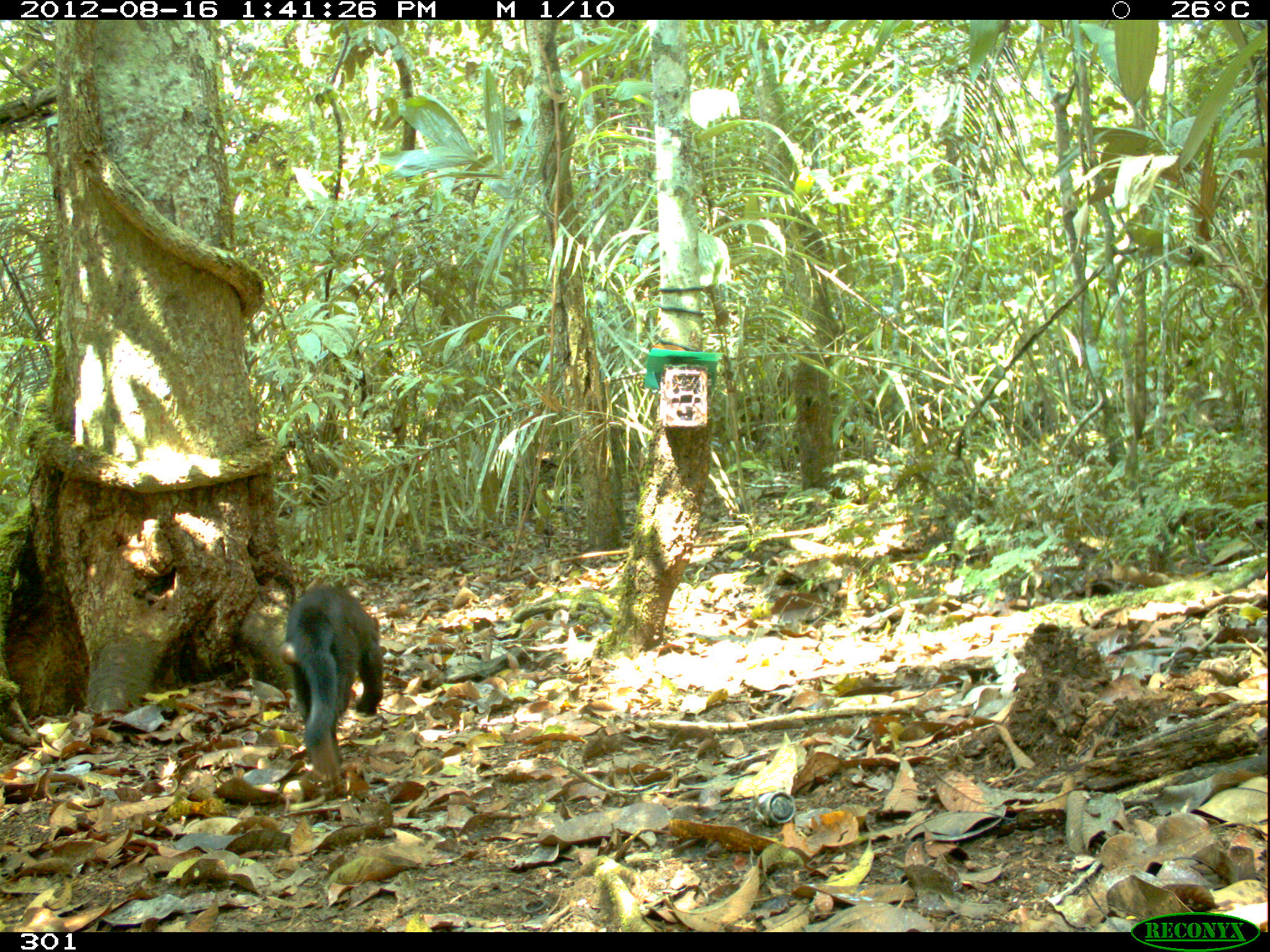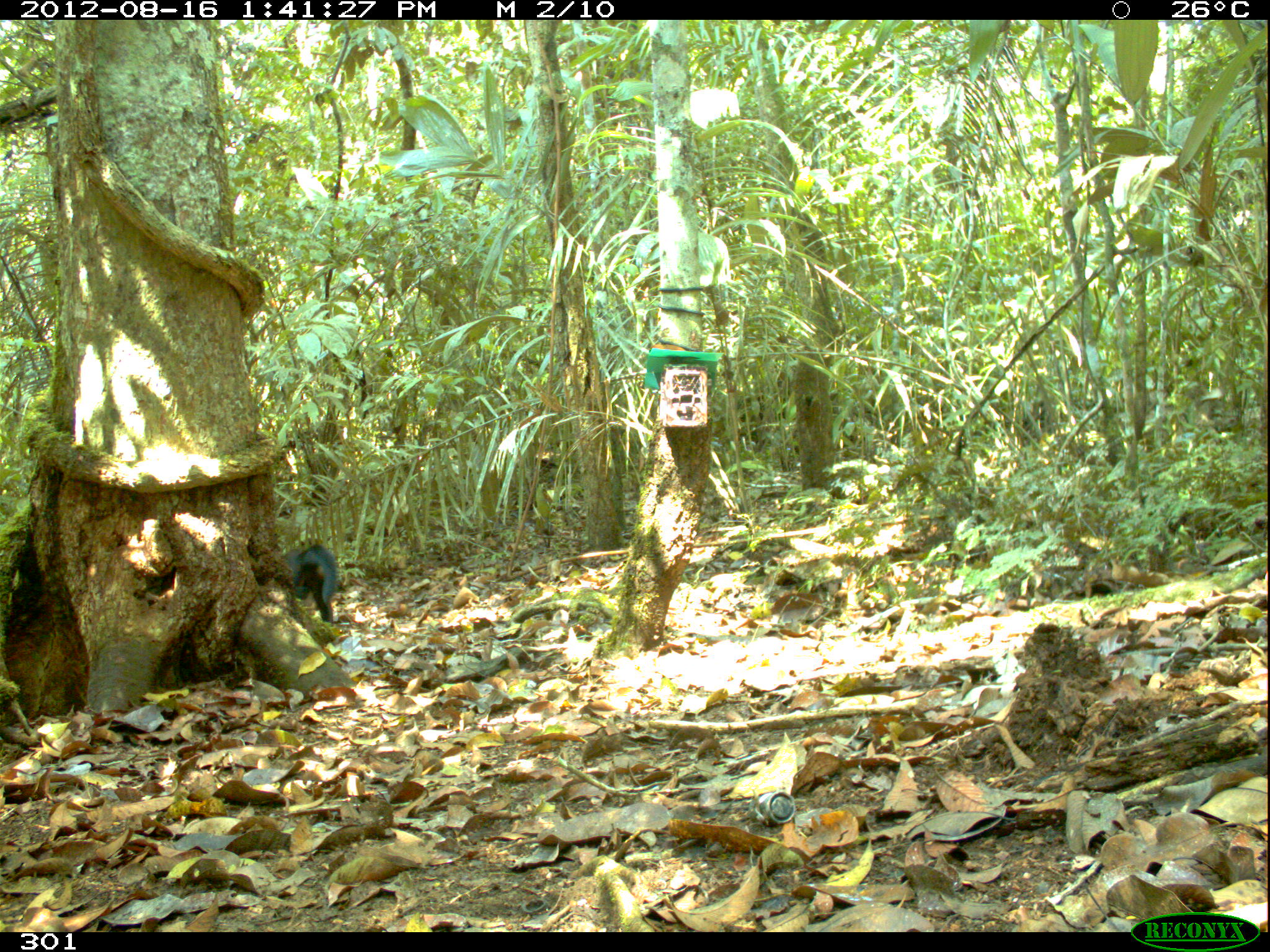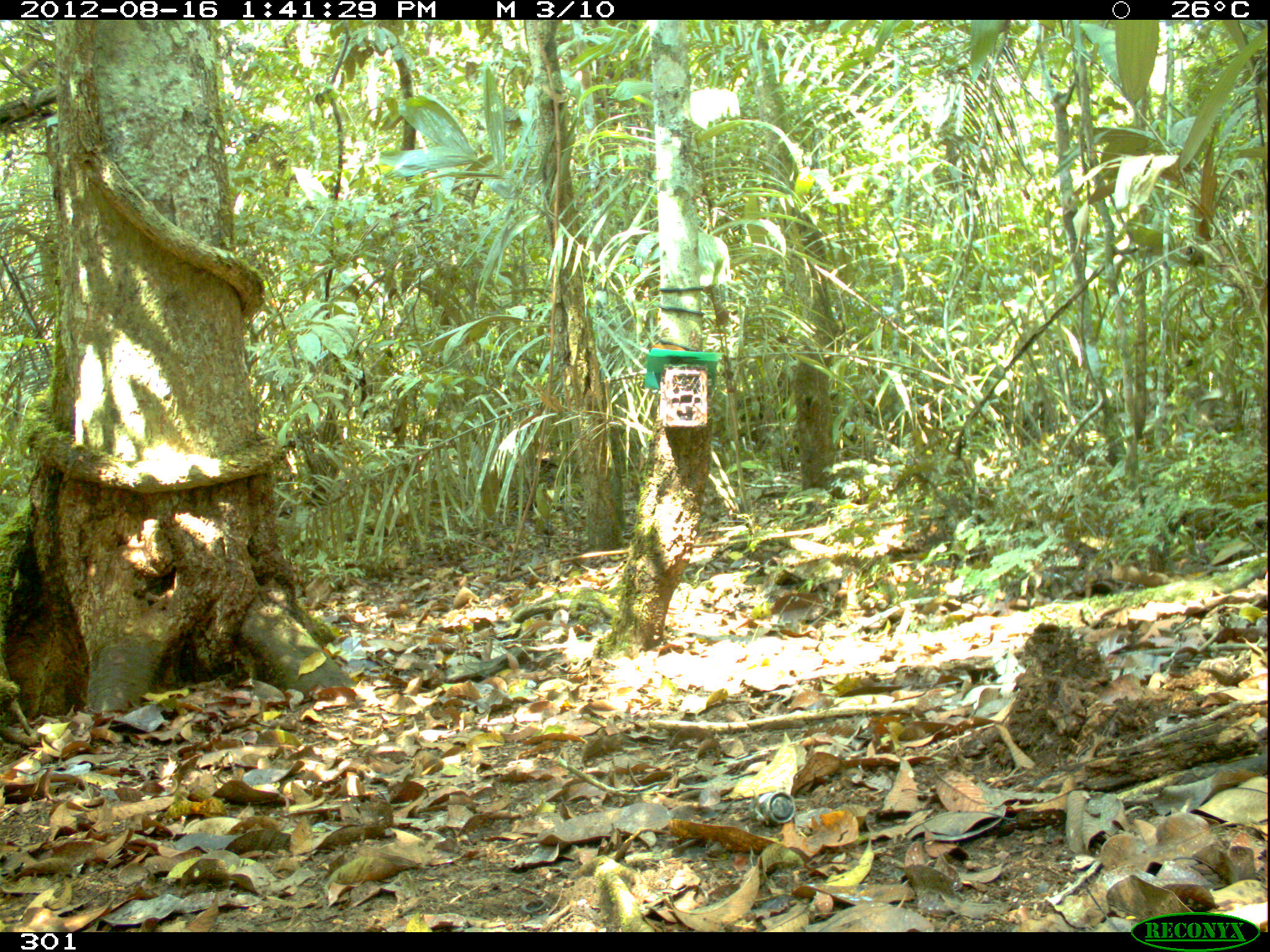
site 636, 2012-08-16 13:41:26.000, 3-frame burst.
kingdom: Animalia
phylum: Chordata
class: Mammalia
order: Carnivora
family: Mustelidae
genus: Eira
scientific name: Eira barbara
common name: tayra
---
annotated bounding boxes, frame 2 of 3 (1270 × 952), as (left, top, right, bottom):
eira barbara: (282, 542, 340, 622)